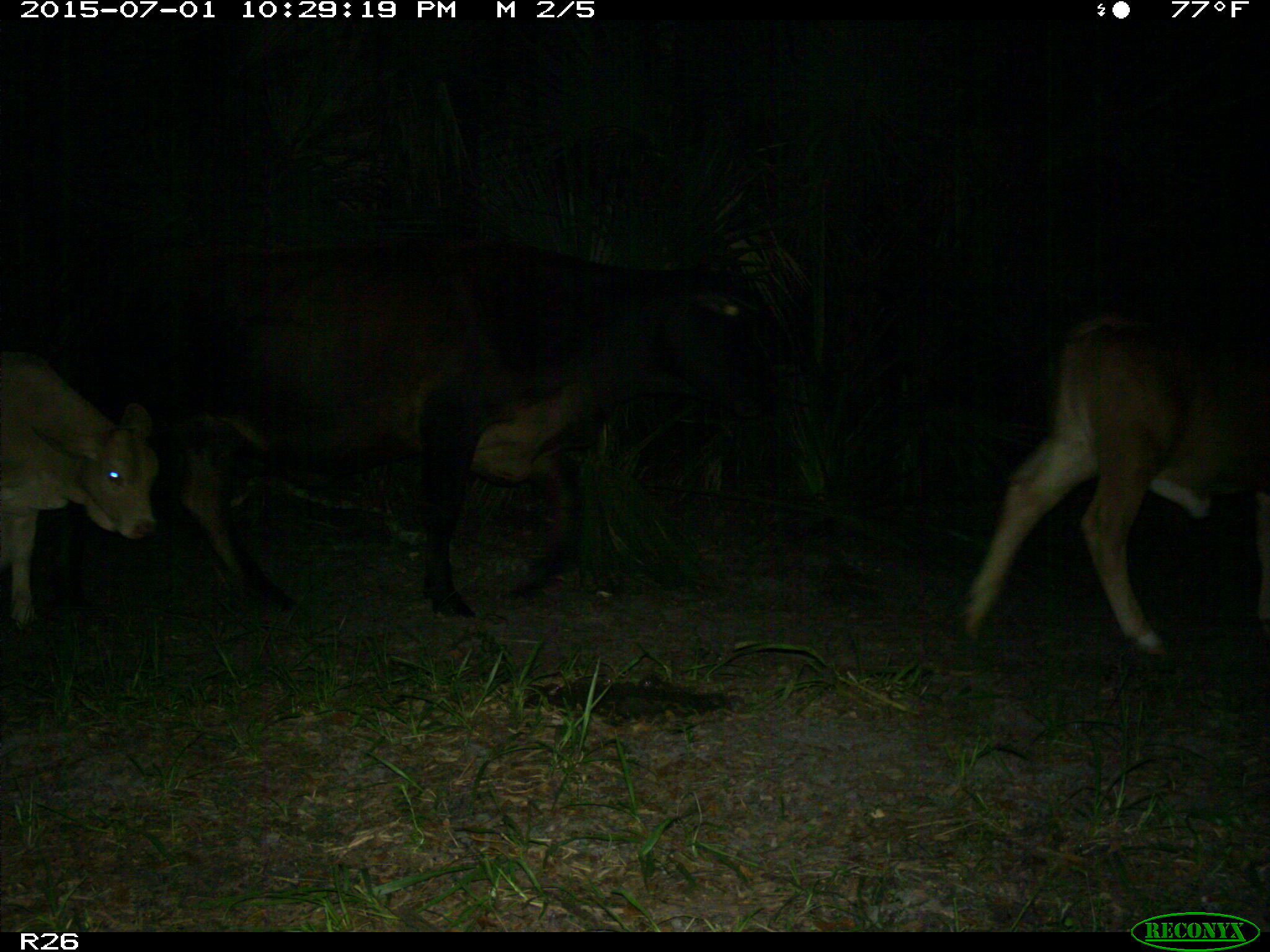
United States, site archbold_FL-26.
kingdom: Animalia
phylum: Chordata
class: Mammalia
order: Artiodactyla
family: Bovidae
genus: Bos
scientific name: Bos taurus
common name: domestic cow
Bos taurus (domestic cow).